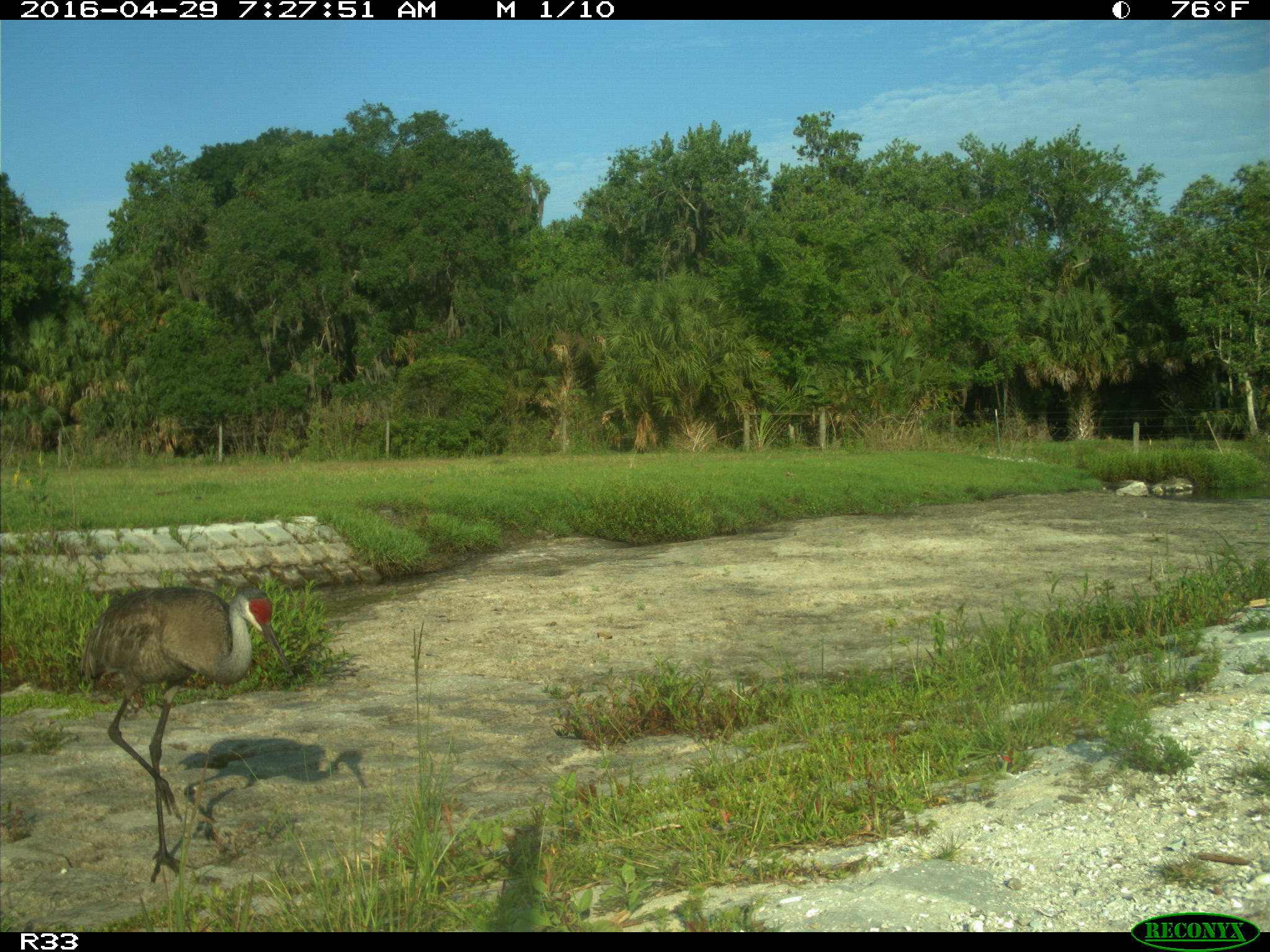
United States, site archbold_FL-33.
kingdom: Animalia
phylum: Chordata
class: Aves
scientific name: Aves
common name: birds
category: unidentified bird